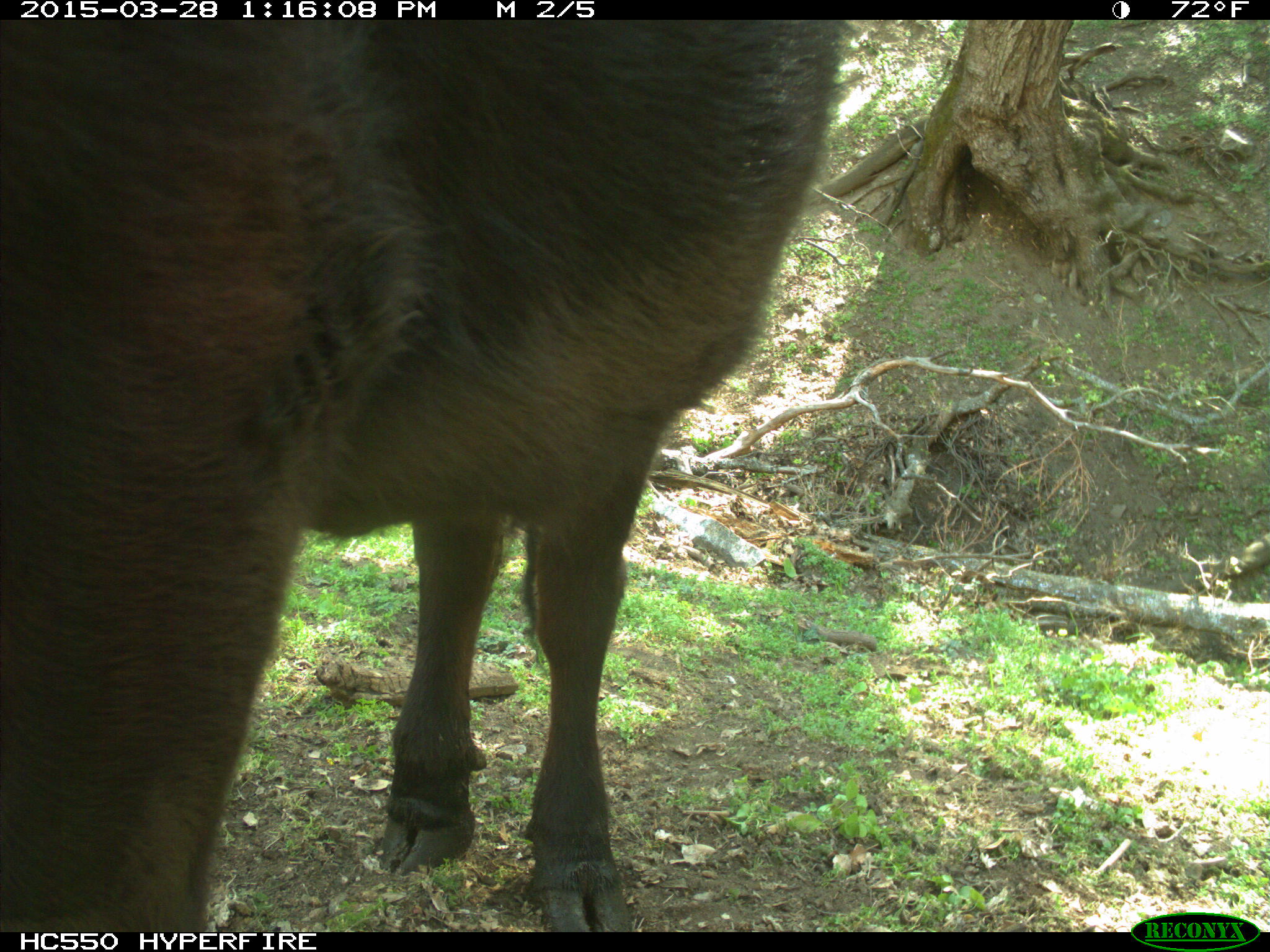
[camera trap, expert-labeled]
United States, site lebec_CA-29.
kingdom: Animalia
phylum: Chordata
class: Mammalia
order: Artiodactyla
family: Bovidae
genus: Bos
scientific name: Bos taurus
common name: domestic cow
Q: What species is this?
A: Bos taurus (domestic cow).